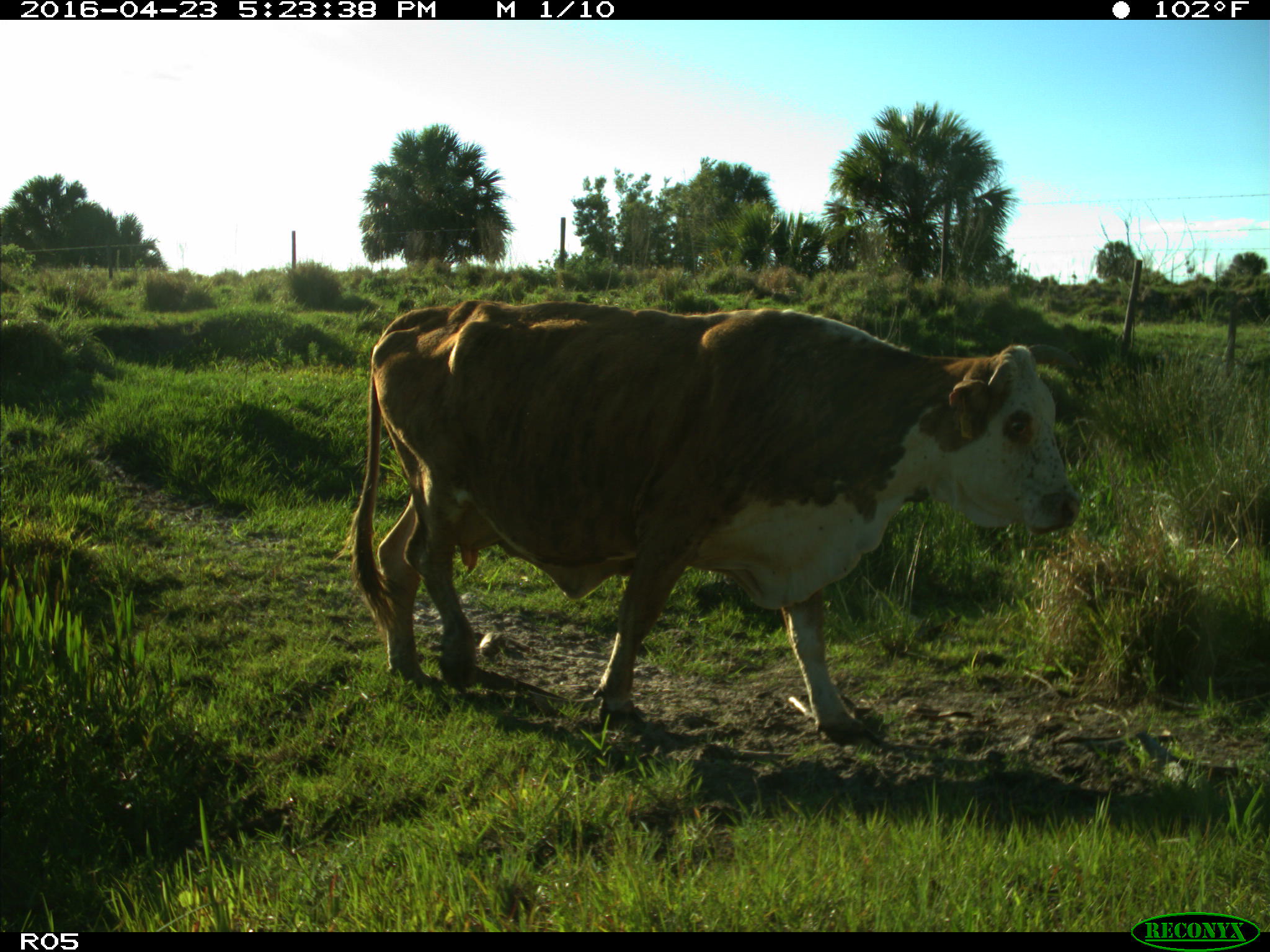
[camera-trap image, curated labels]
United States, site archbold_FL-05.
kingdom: Animalia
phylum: Chordata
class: Mammalia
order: Artiodactyla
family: Bovidae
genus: Bos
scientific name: Bos taurus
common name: domestic cow